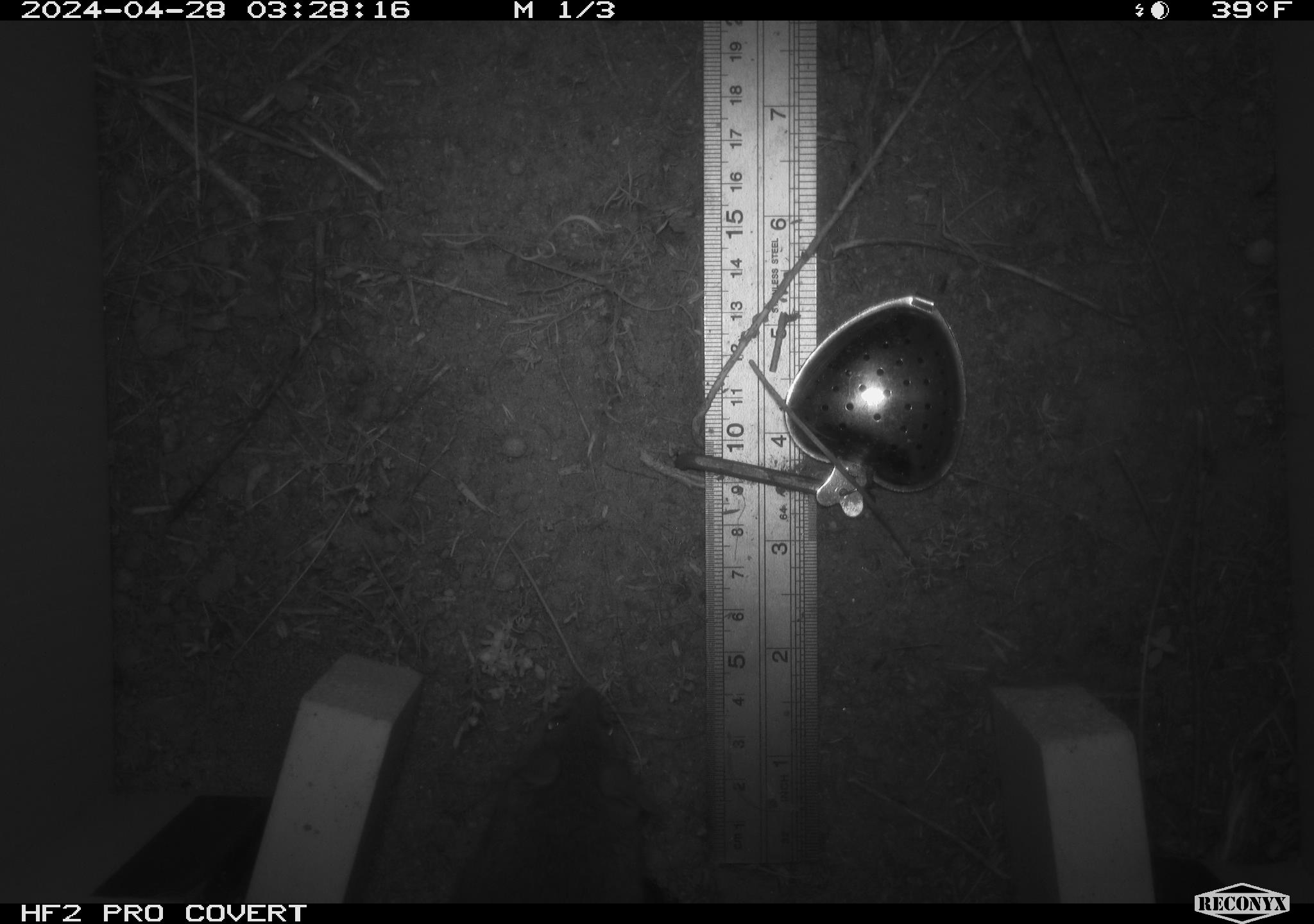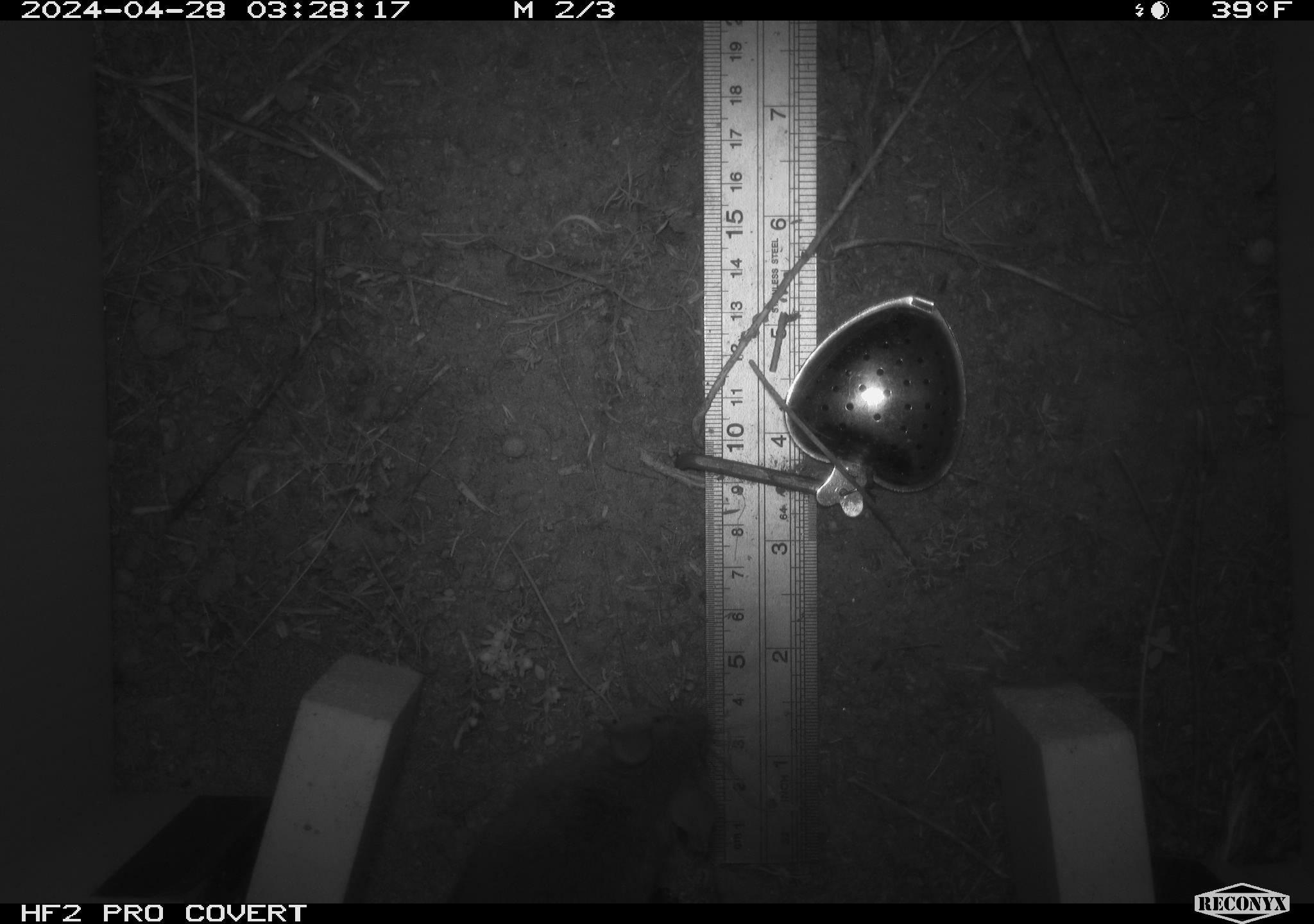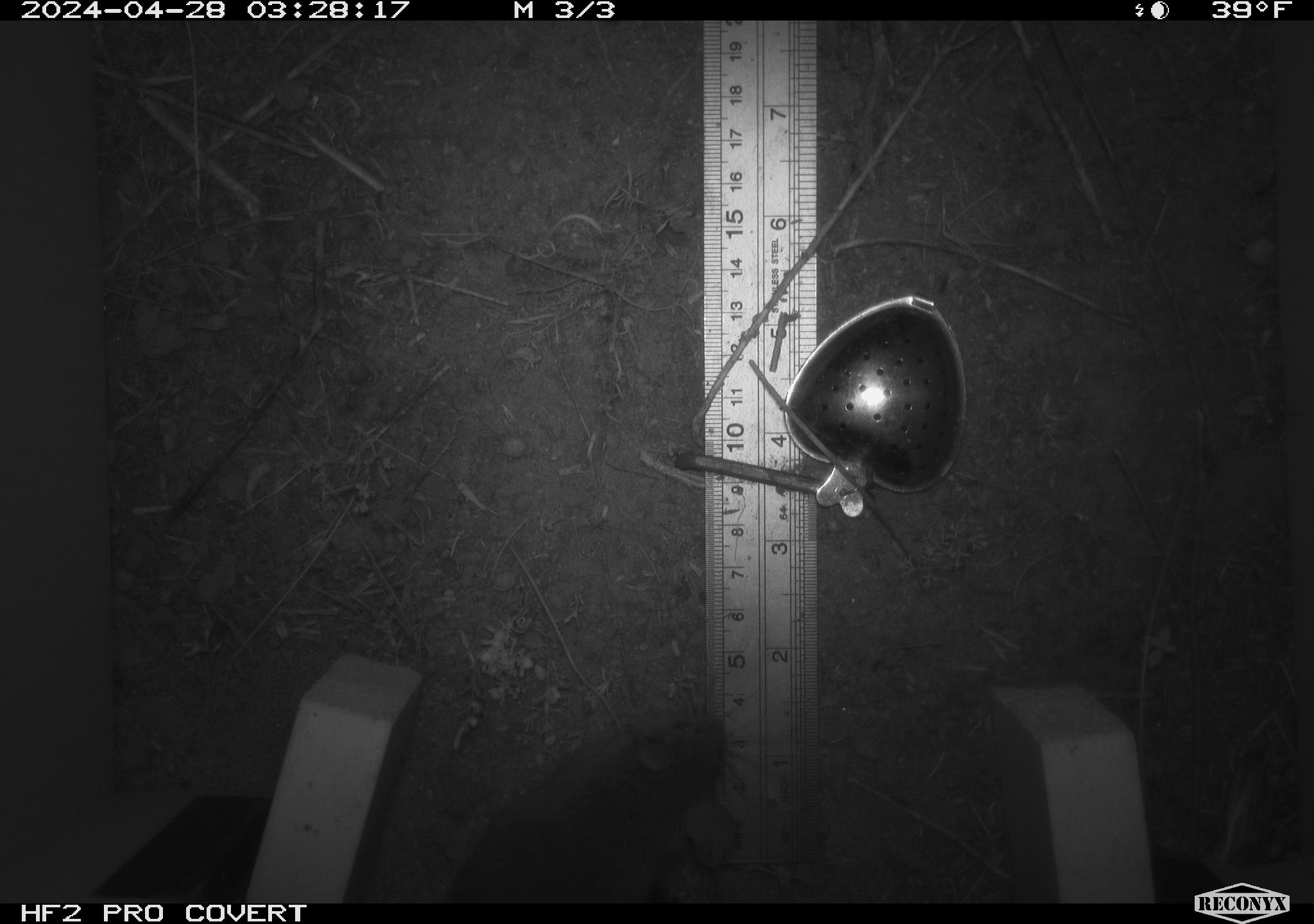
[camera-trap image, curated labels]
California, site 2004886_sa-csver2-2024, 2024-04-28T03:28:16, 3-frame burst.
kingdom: Animalia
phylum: Chordata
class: Mammalia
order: Rodentia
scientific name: Rodentia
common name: rodent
Rodent (Rodentia).